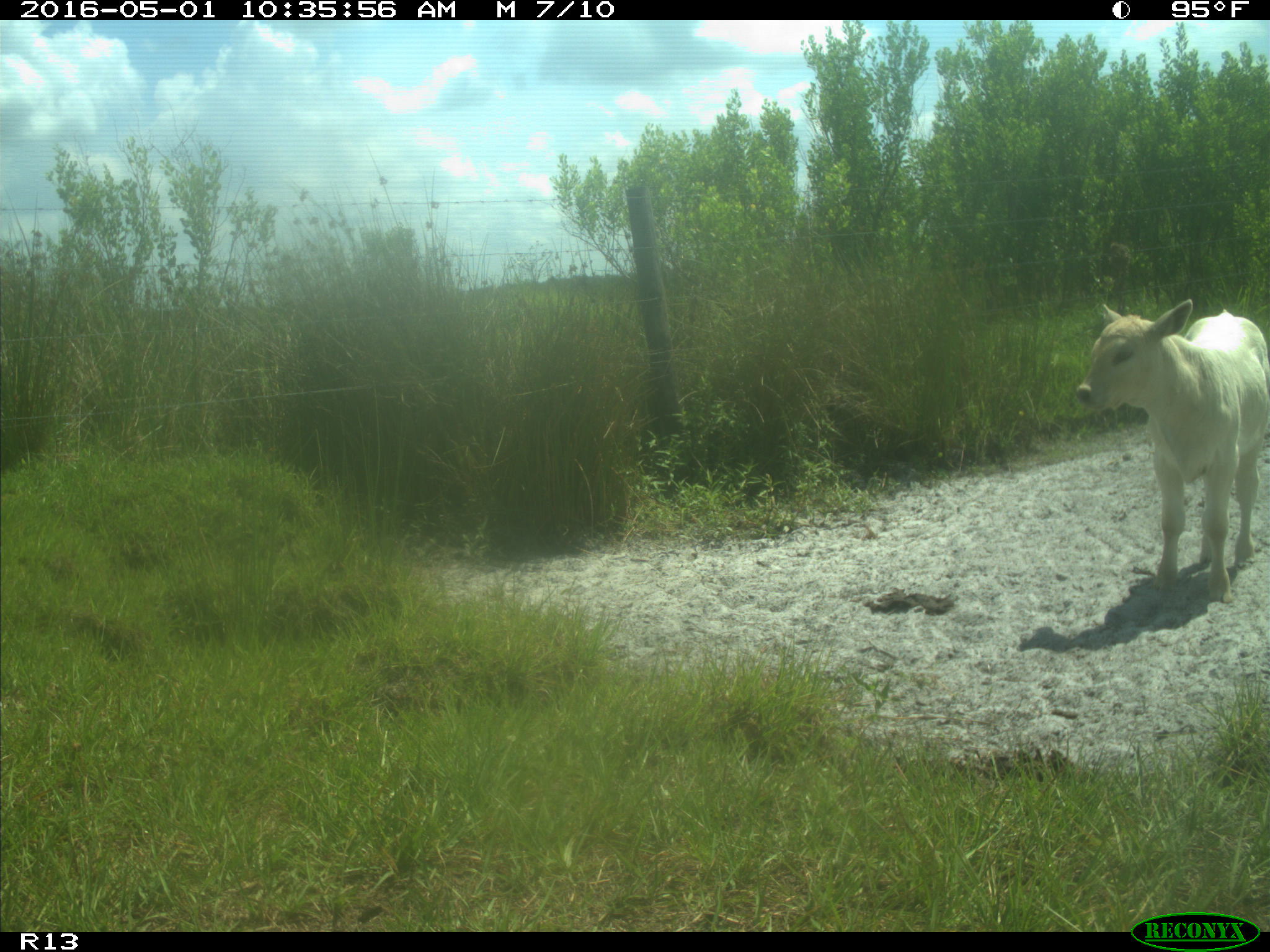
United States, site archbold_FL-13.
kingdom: Animalia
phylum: Chordata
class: Mammalia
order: Artiodactyla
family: Bovidae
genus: Bos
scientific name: Bos taurus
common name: domestic cow